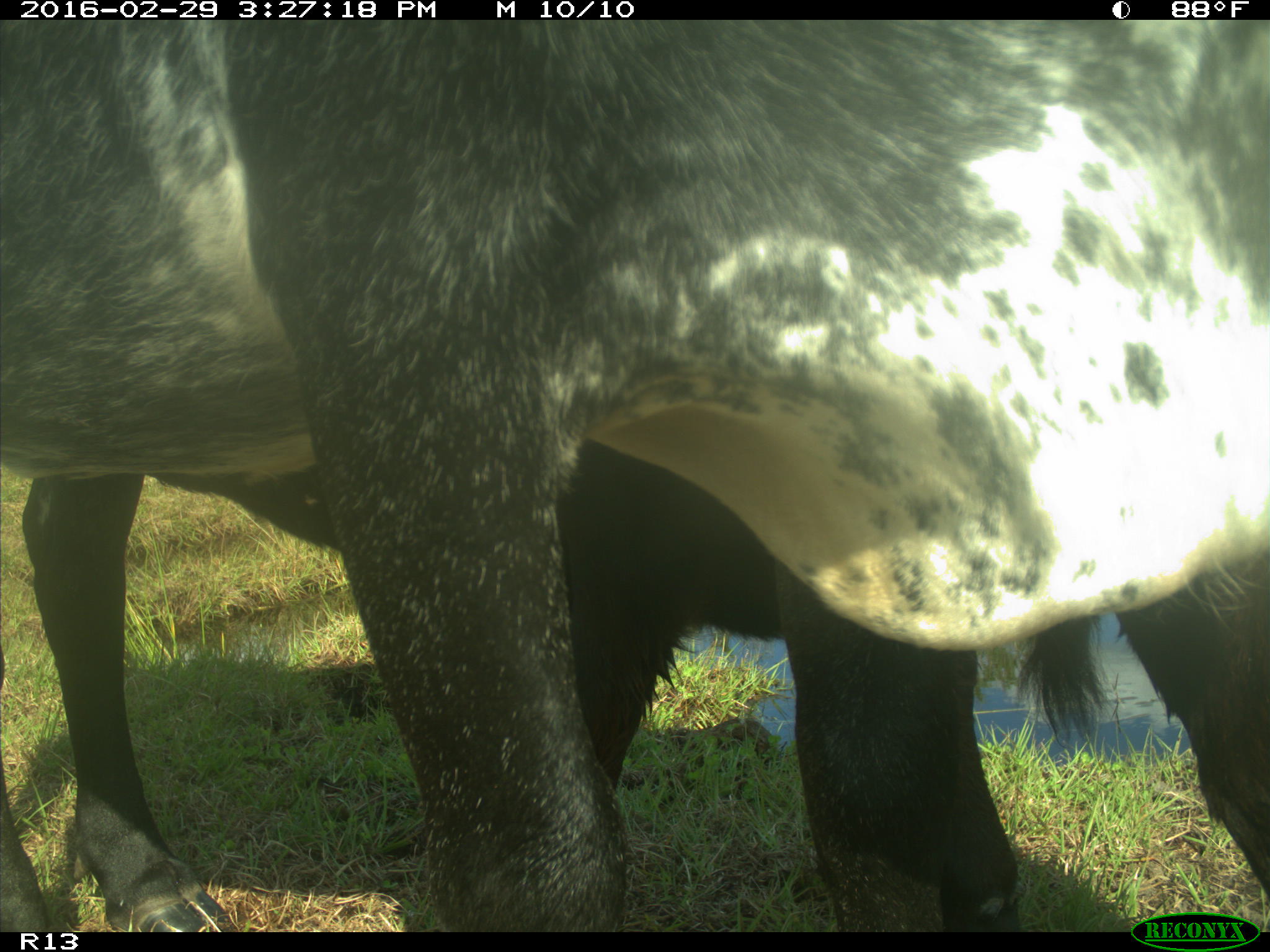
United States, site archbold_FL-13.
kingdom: Animalia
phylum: Chordata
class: Mammalia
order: Artiodactyla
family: Bovidae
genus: Bos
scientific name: Bos taurus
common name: domestic cow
Bos taurus (domestic cow).